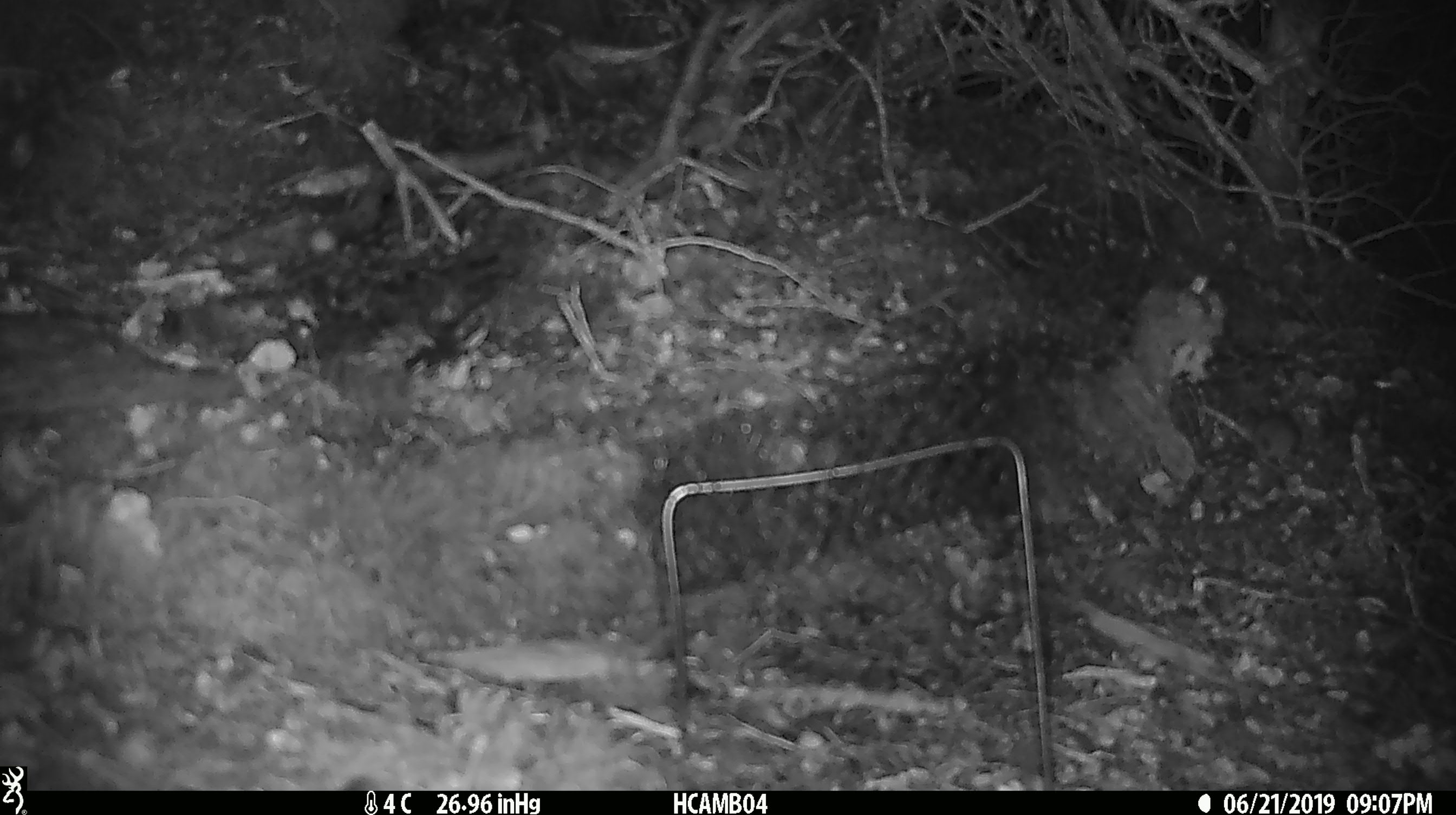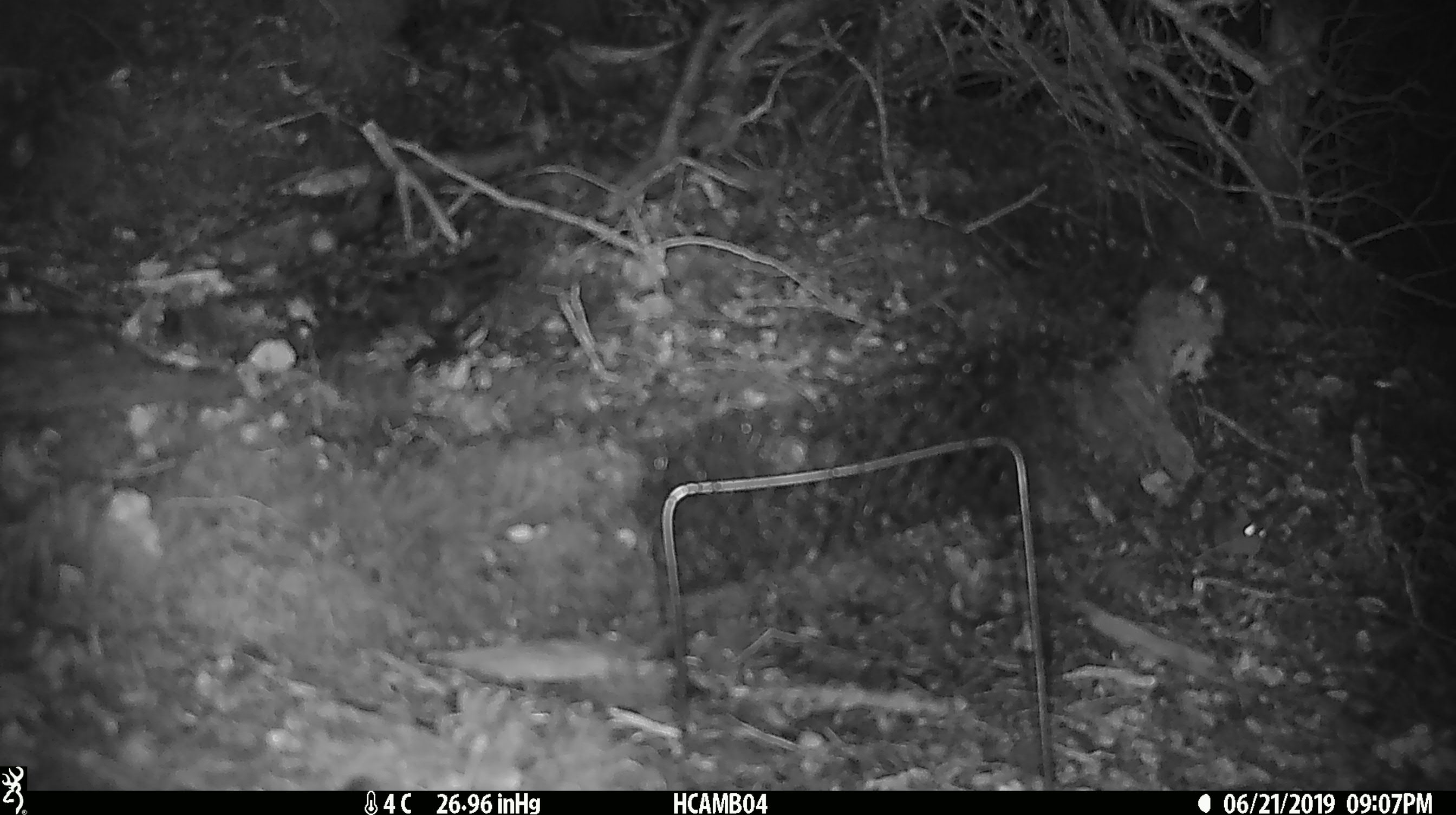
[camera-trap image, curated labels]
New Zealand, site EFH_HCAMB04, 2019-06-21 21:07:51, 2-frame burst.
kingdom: Animalia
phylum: Chordata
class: Mammalia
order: Rodentia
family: Muridae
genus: Mus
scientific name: Mus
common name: mouse